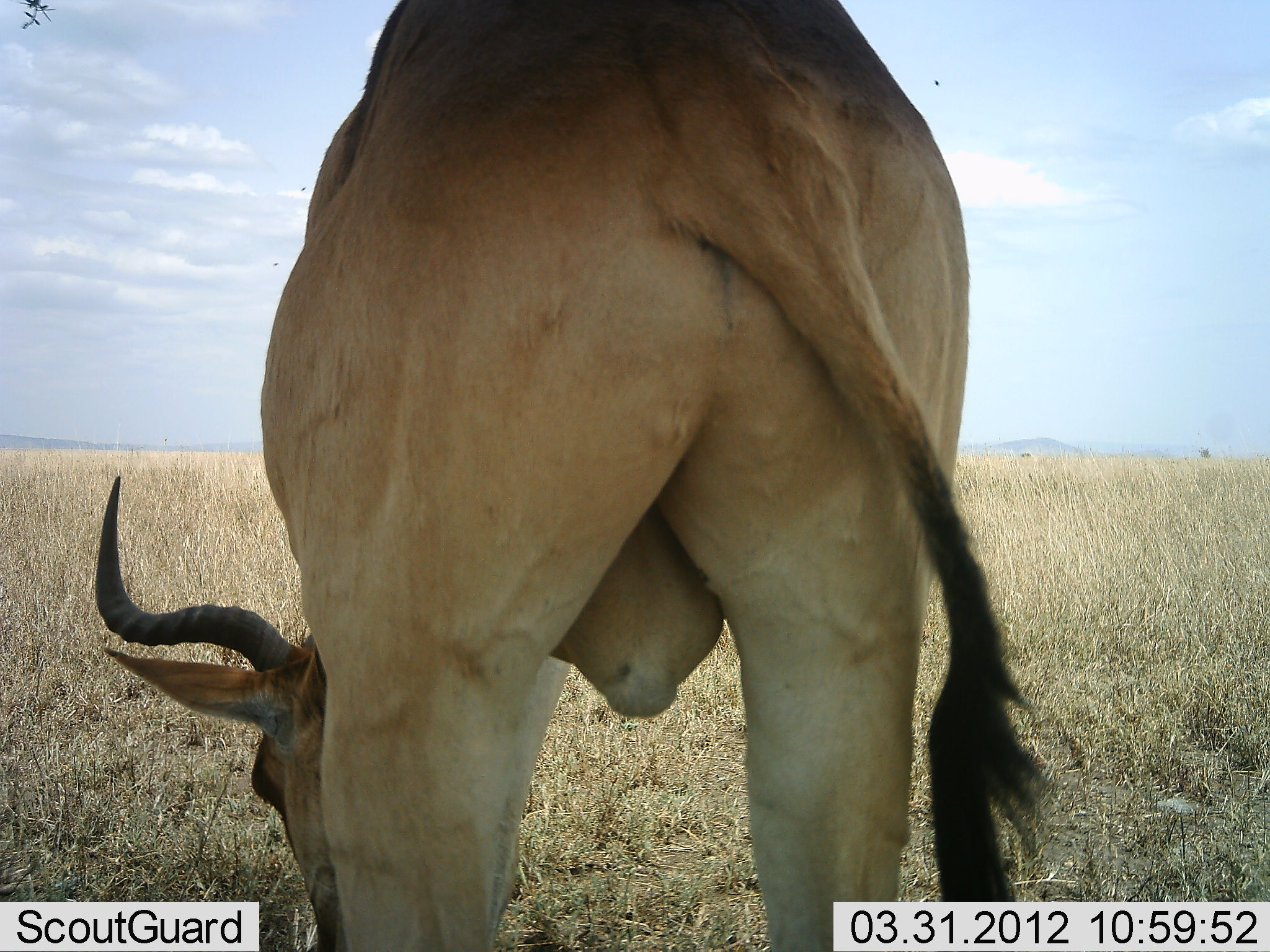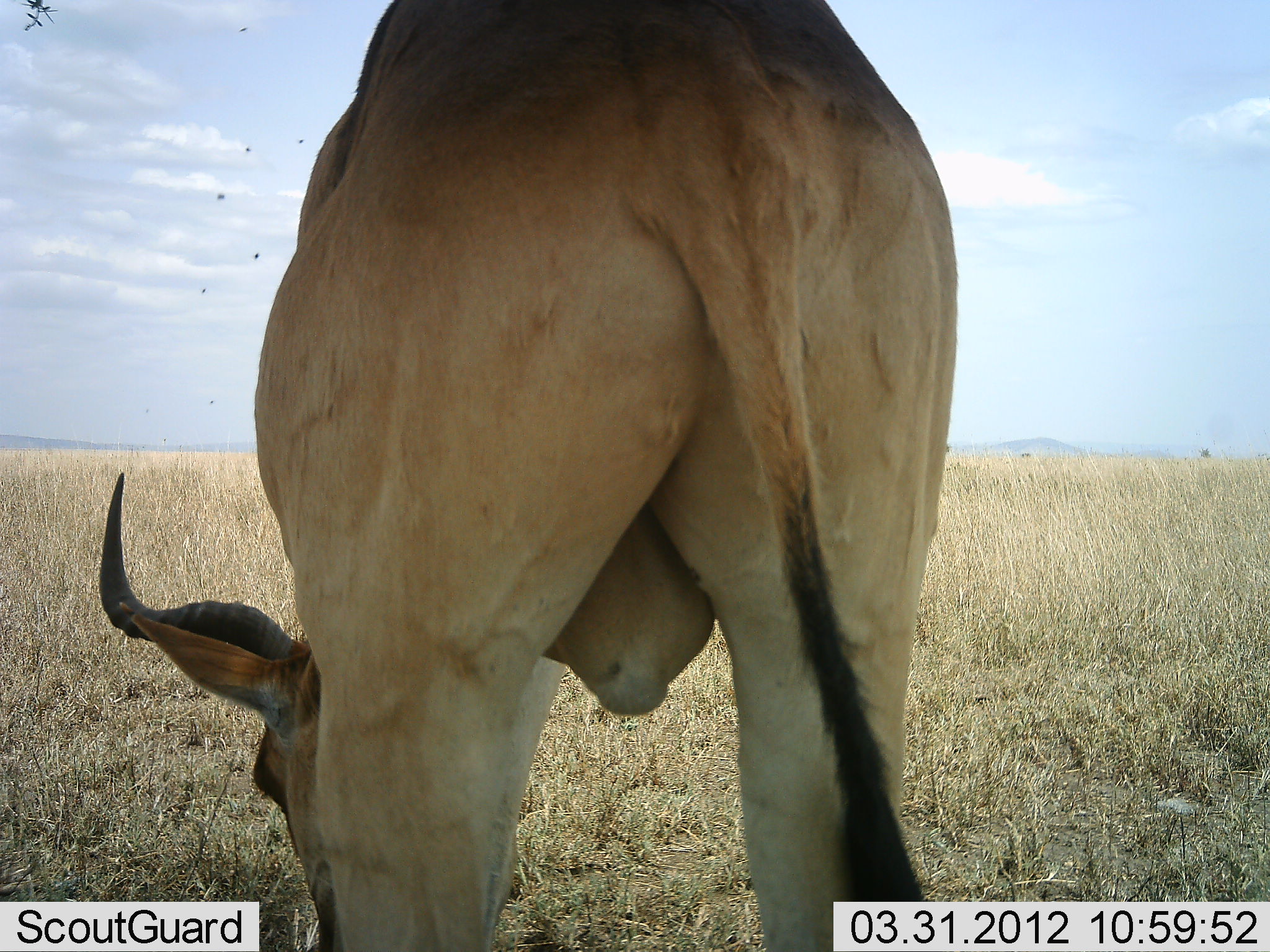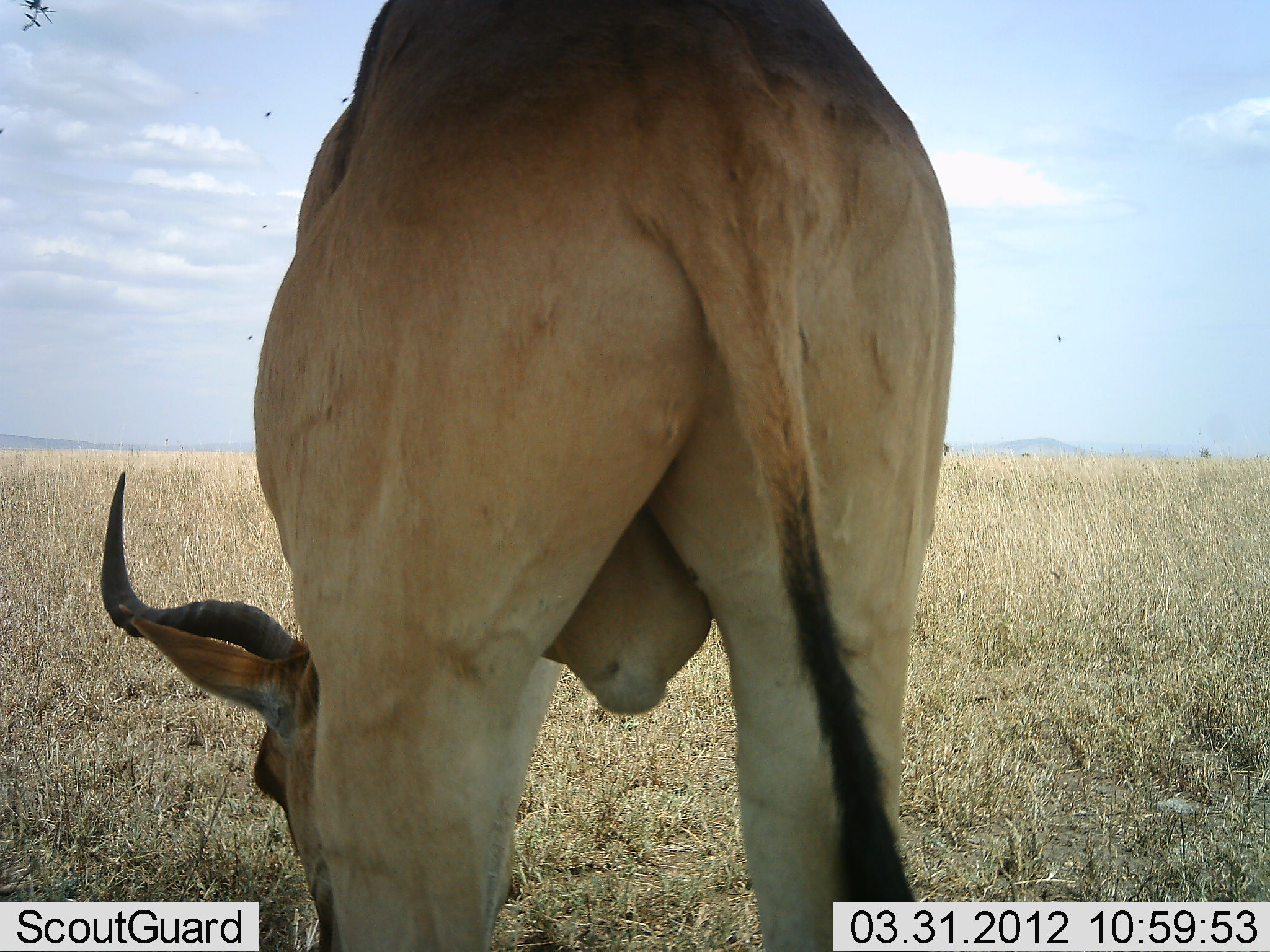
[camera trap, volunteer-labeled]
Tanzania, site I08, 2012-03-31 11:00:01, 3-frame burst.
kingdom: Animalia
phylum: Chordata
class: Mammalia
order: Artiodactyla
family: Bovidae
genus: Alcelaphus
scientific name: Alcelaphus buselaphus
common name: hartebeest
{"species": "hartebeest (Alcelaphus buselaphus)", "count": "1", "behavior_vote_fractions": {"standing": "35%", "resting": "0%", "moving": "0%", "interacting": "0%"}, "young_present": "0%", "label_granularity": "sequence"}